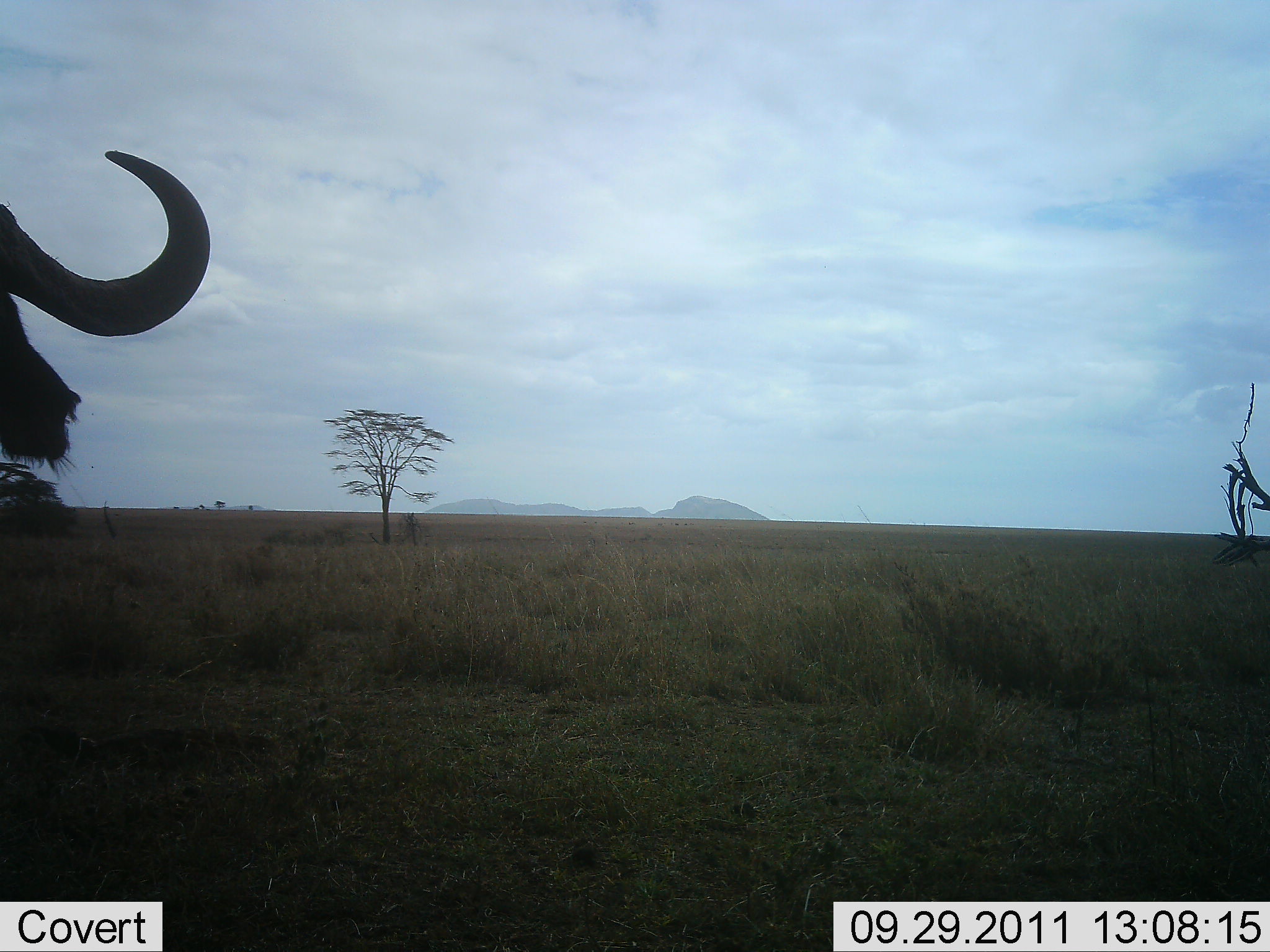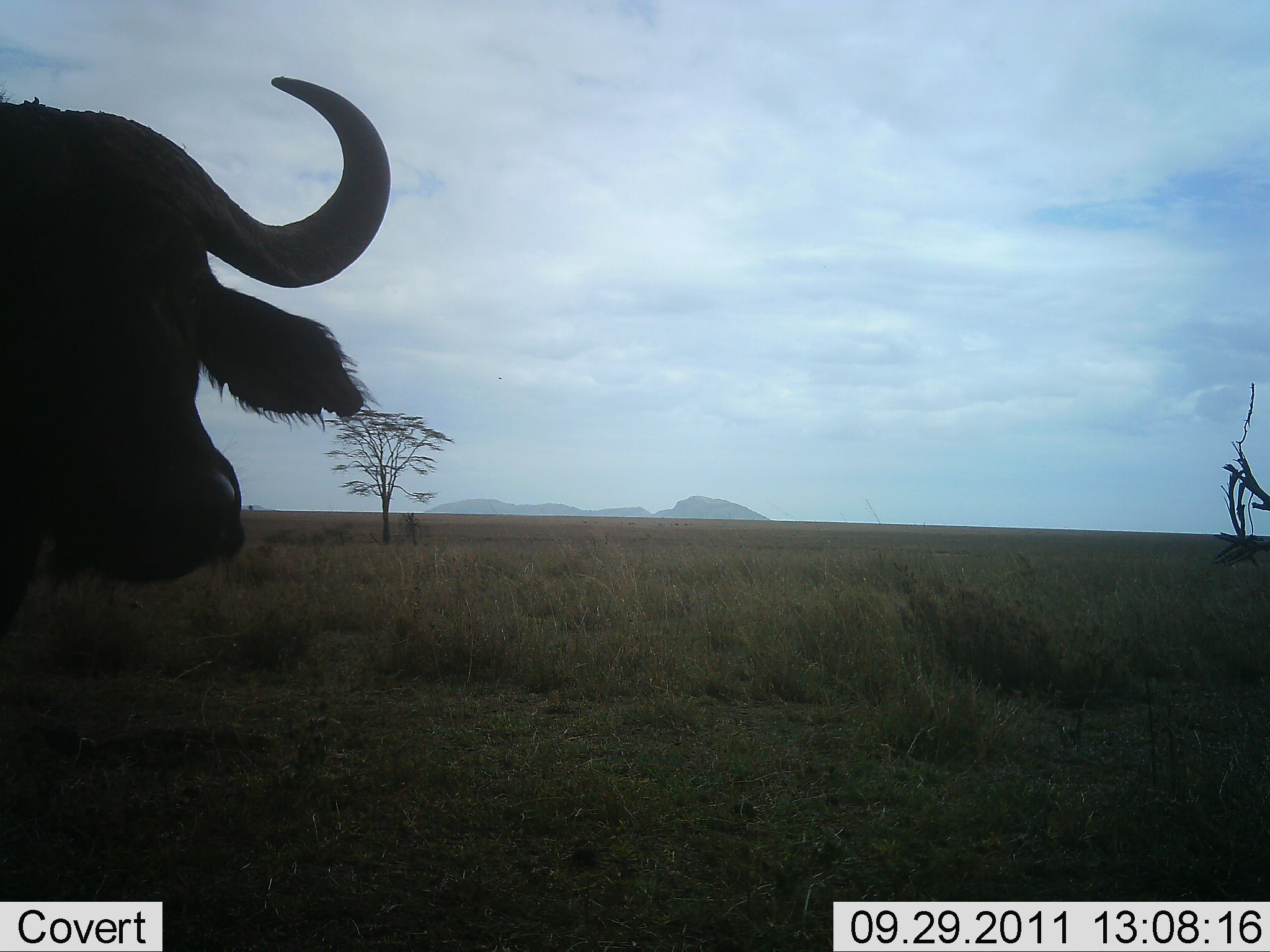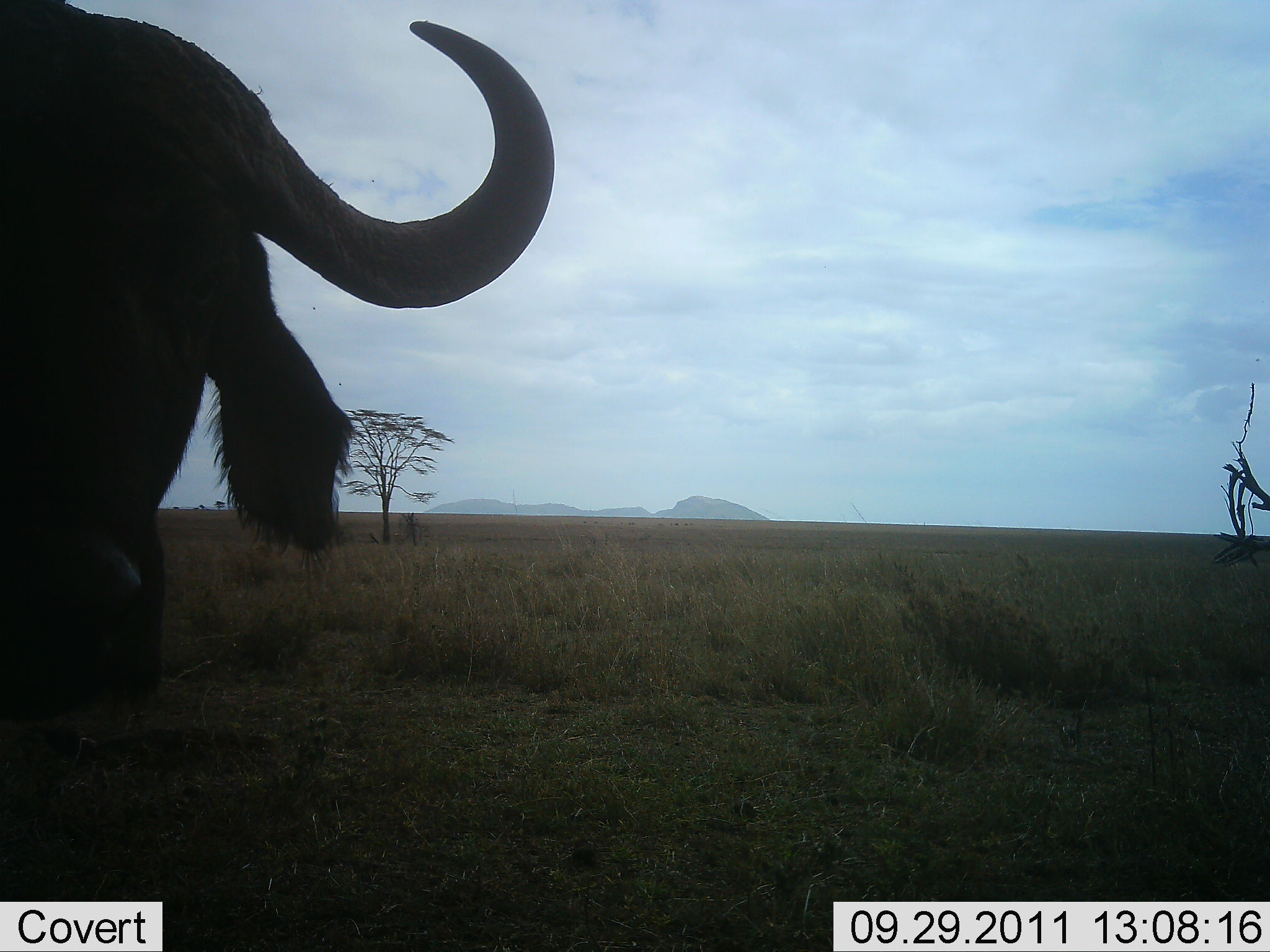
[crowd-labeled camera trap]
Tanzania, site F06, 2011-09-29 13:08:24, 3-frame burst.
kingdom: Animalia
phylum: Chordata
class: Mammalia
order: Artiodactyla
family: Bovidae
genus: Syncerus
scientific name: Syncerus caffer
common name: cape buffalo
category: buffalo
Buffalo (cape buffalo) (Syncerus caffer), count 1. Behavior (volunteer vote fractions): standing 40%, resting 0%, moving 70%, interacting 0%. Young present (vote fraction): 0%. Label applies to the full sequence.